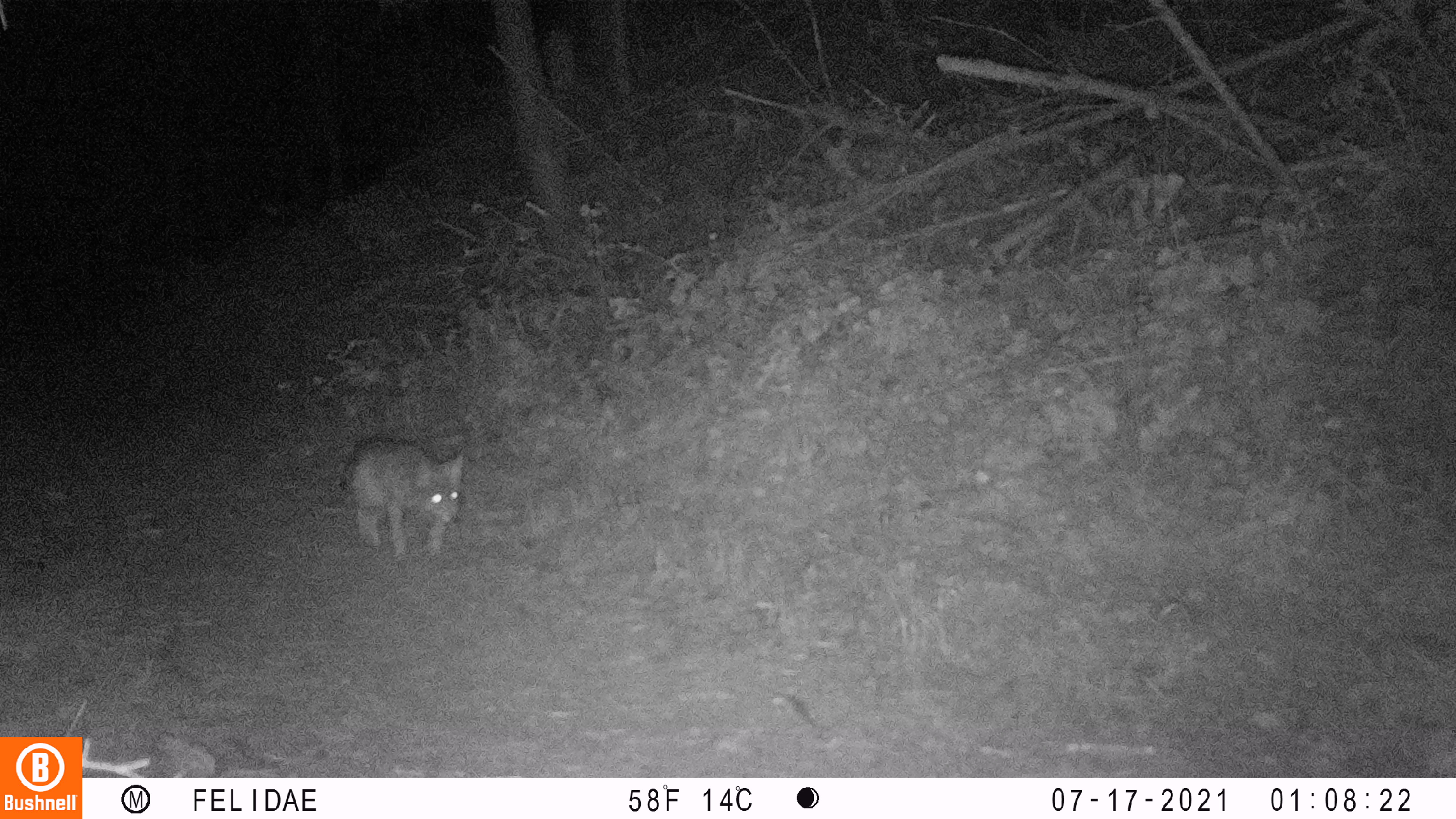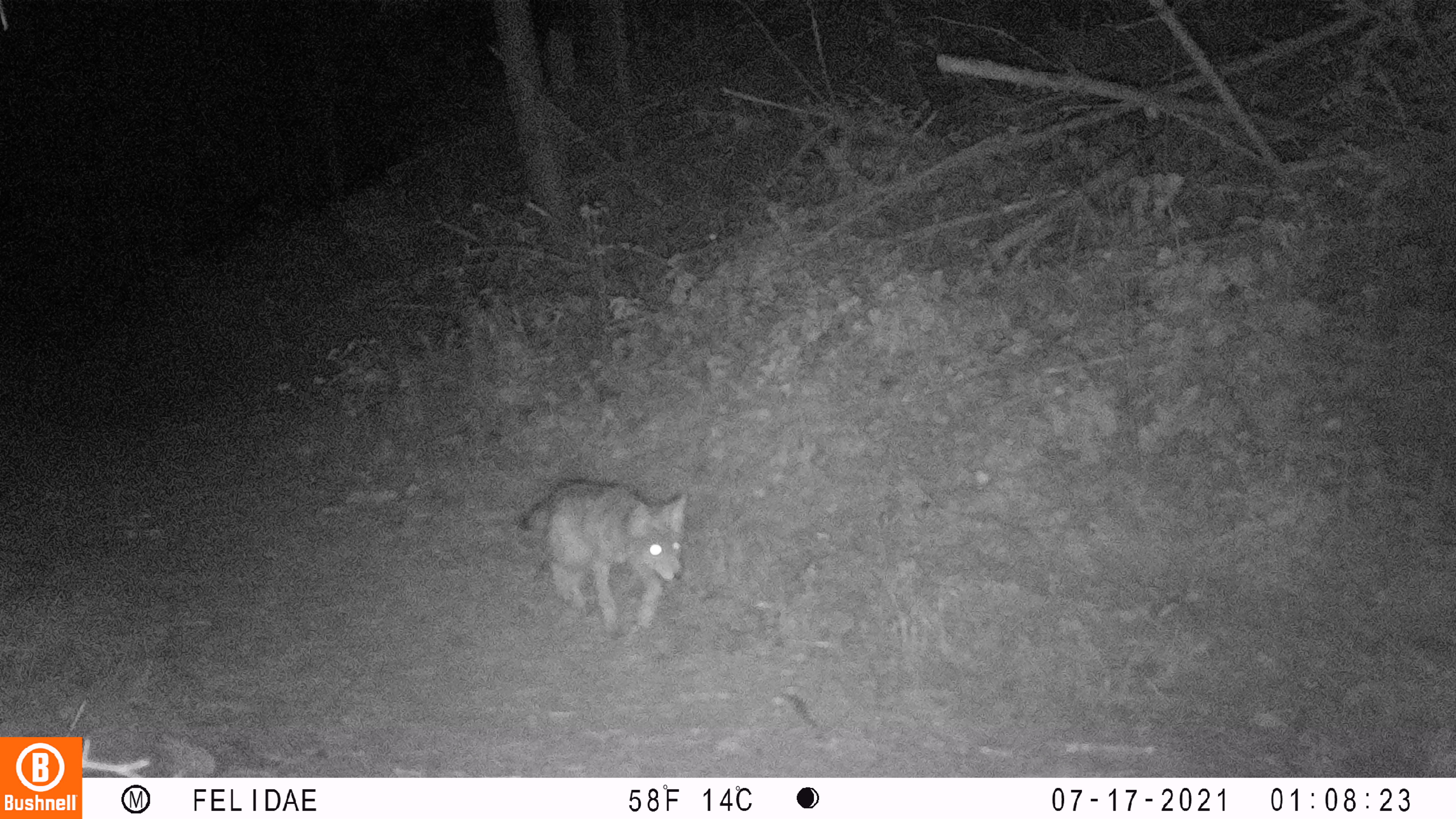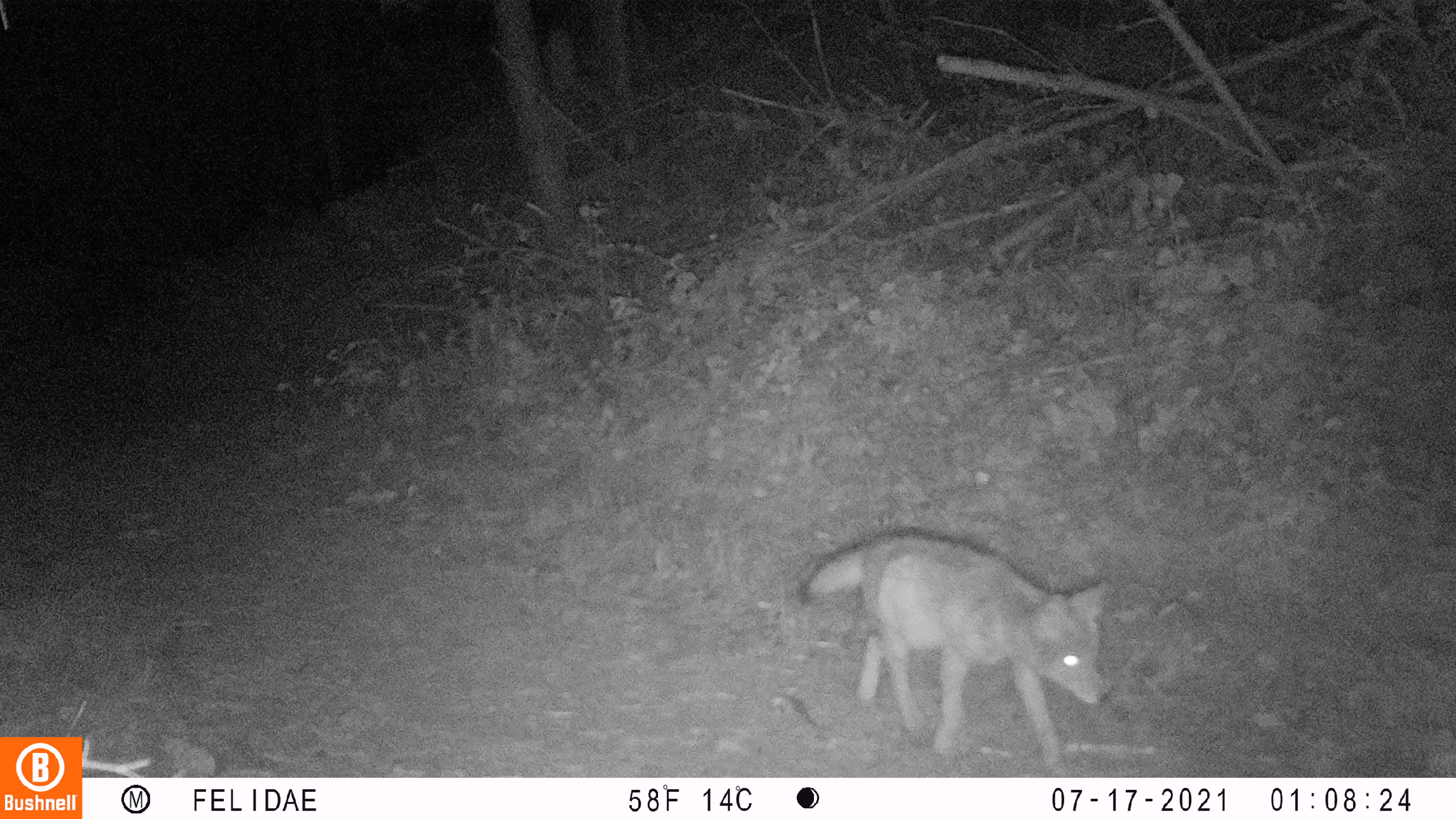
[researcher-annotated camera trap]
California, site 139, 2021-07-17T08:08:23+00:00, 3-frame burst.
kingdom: Animalia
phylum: Chordata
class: Mammalia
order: Carnivora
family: Canidae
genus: Canis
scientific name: Canis latrans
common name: coyote